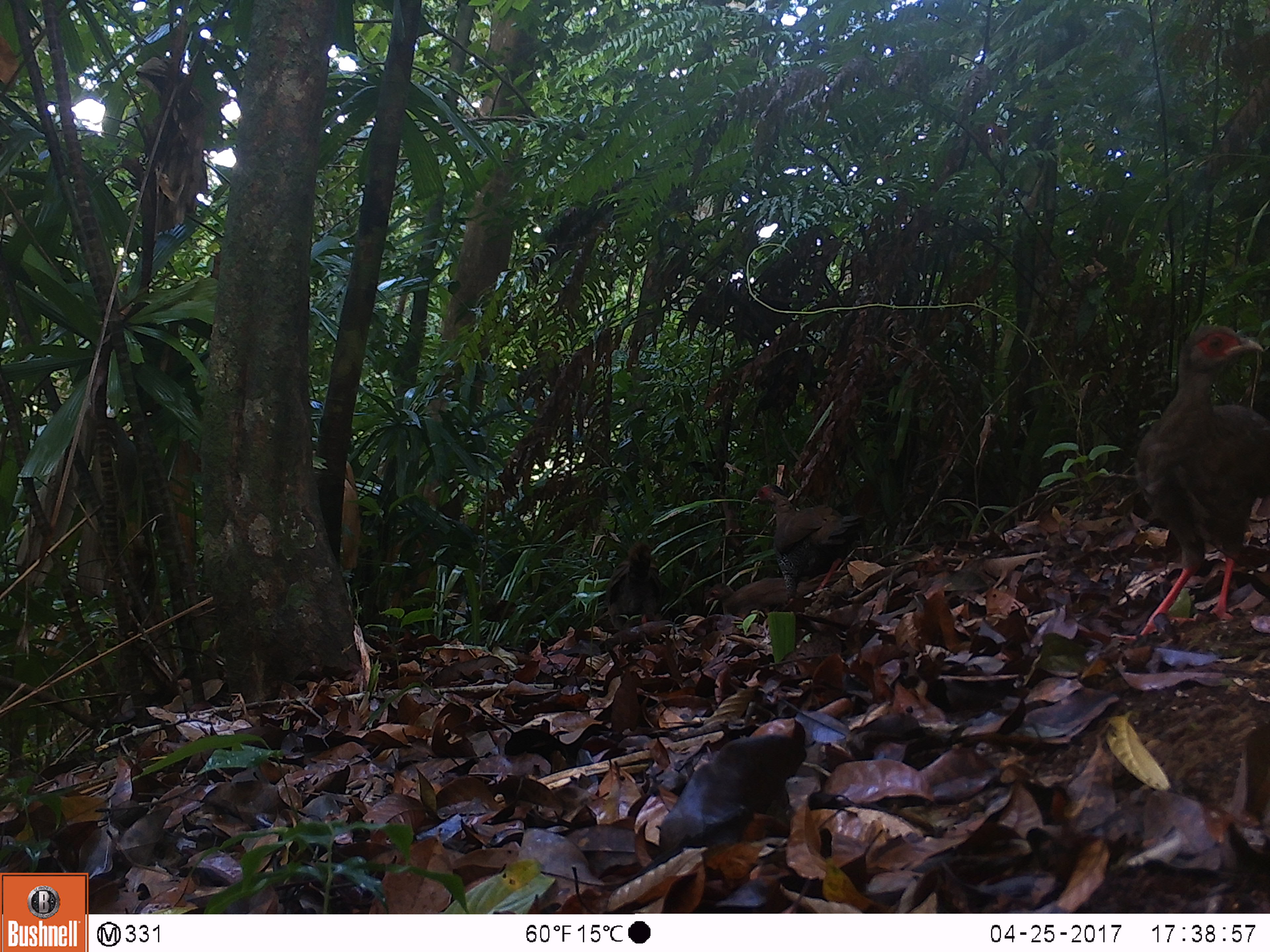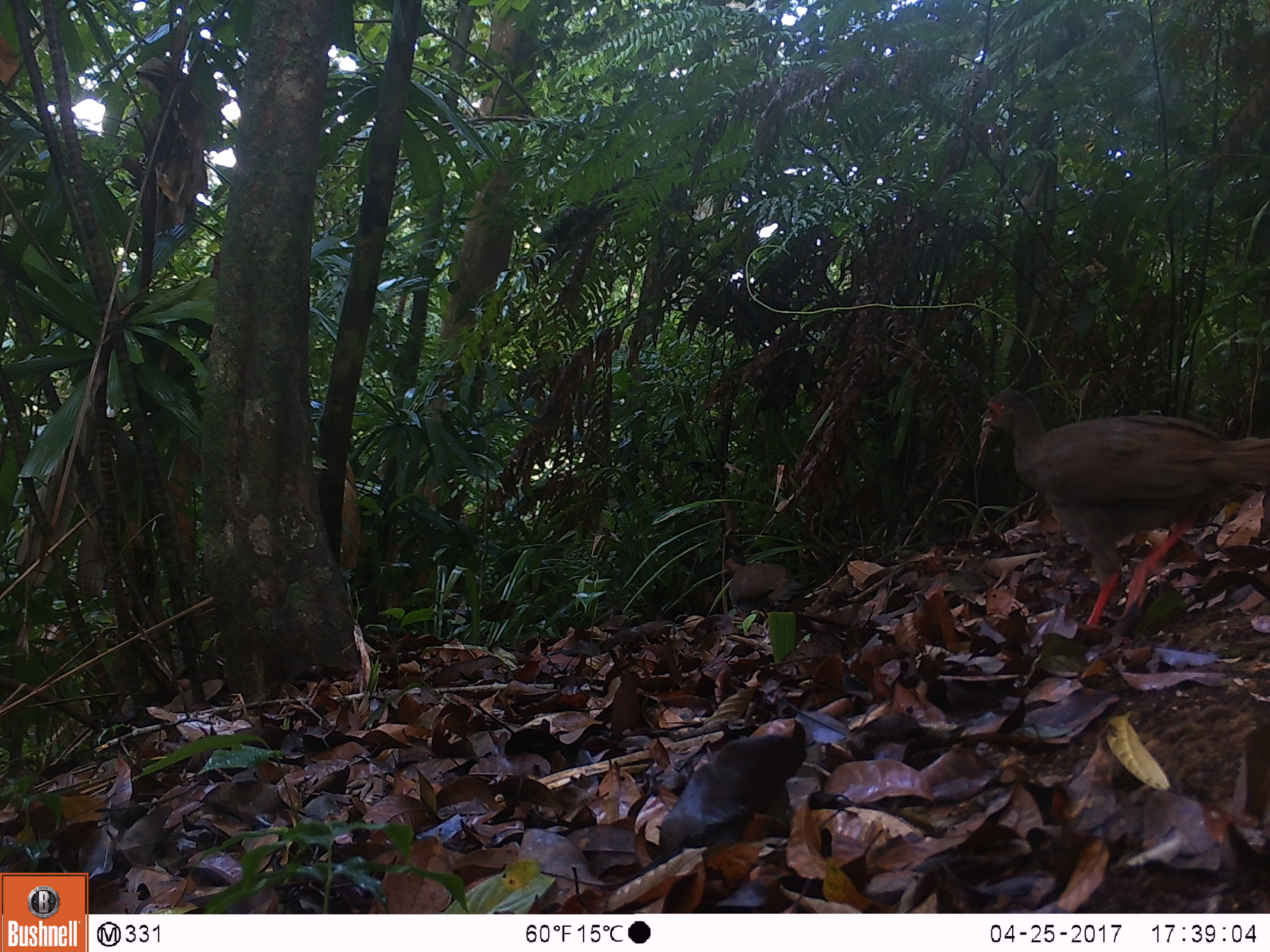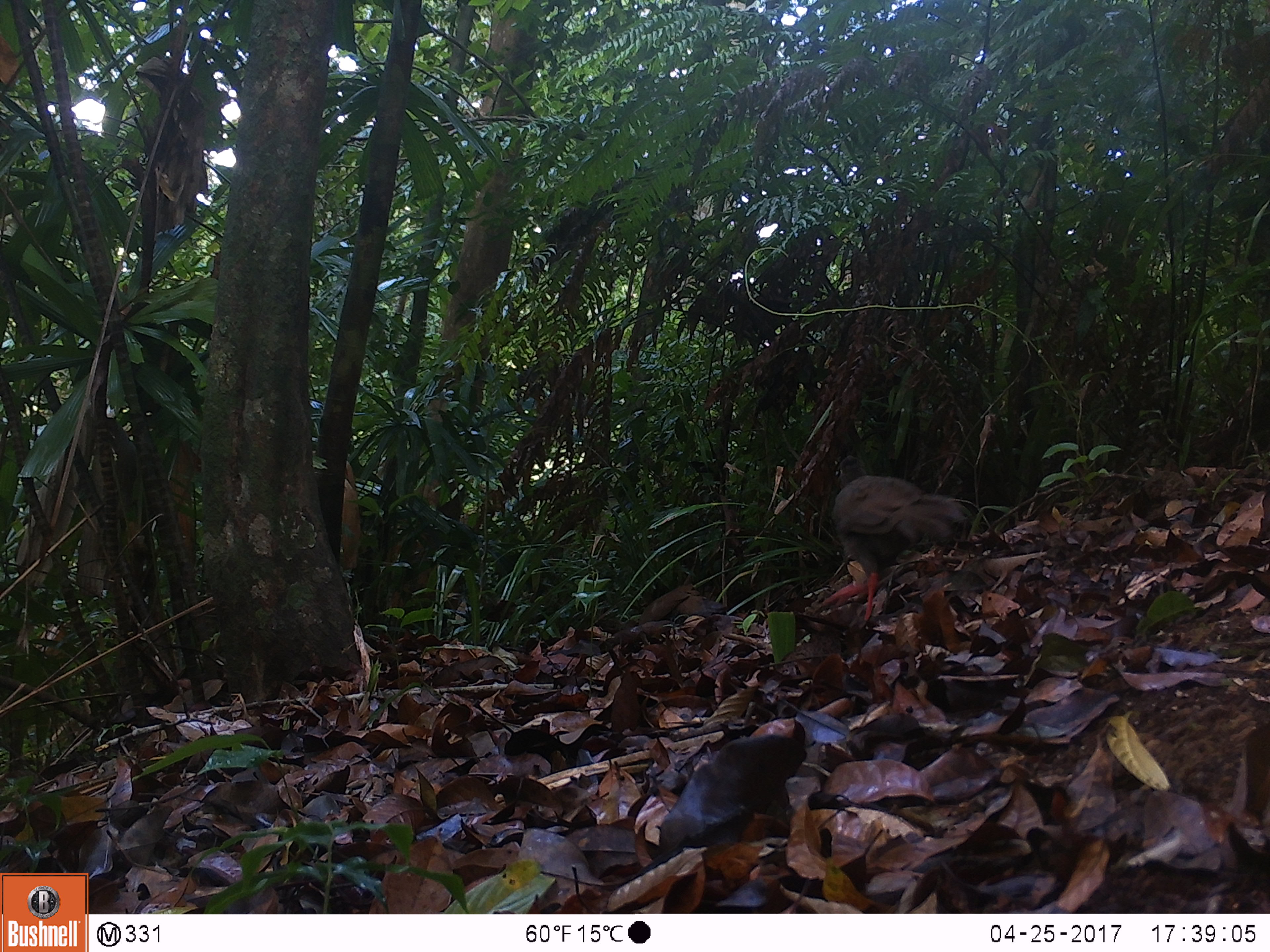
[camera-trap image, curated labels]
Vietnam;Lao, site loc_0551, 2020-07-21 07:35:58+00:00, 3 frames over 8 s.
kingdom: Animalia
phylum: Chordata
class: Aves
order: Galliformes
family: Phasianidae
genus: Lophura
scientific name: Lophura nycthemera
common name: silver pheasant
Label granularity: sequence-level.